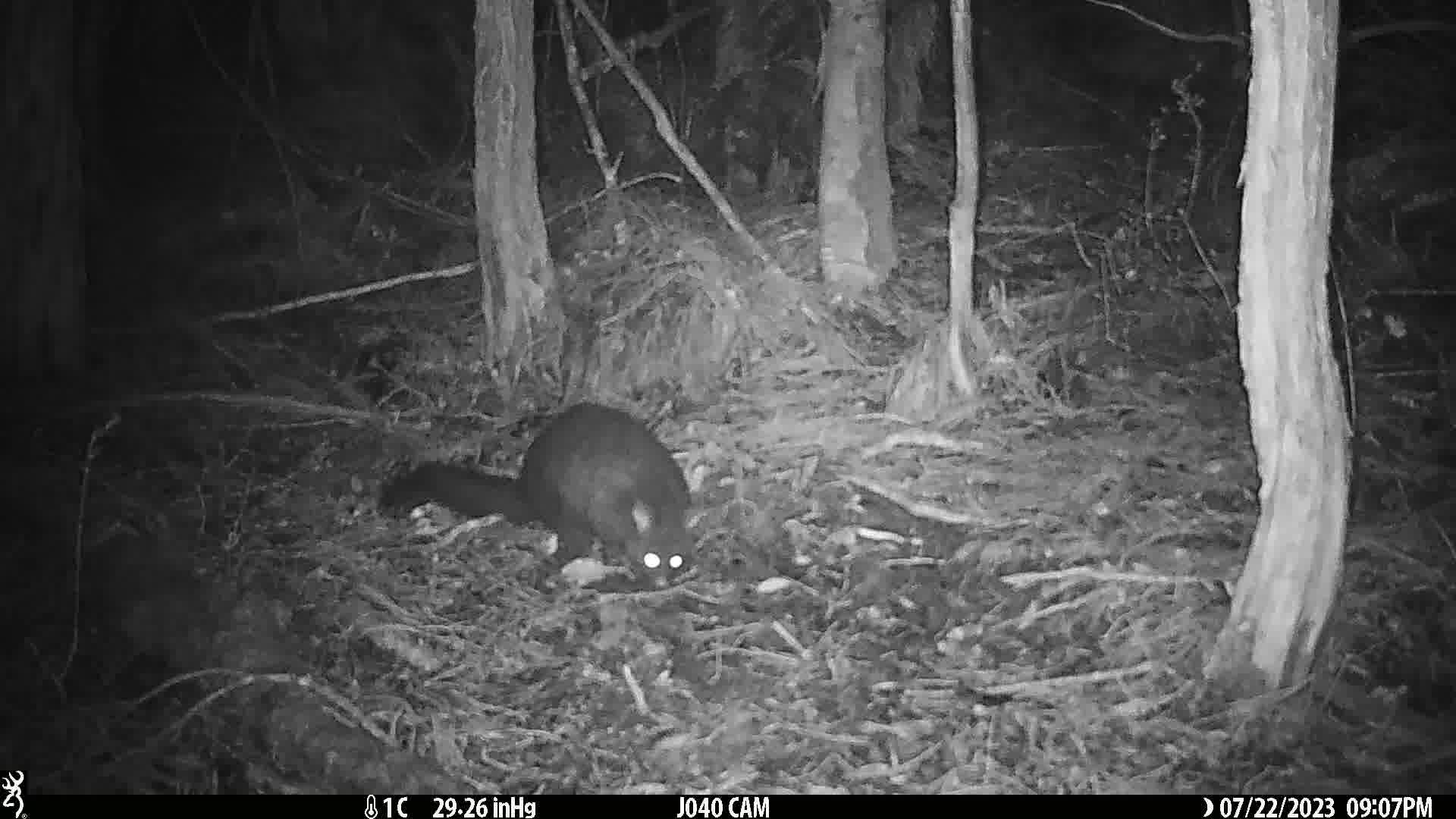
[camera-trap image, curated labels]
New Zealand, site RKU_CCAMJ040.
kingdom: Animalia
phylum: Chordata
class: Mammalia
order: Diprotodontia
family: Phalangeridae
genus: Trichosurus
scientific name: Trichosurus vulpecula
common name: common brushtail possum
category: possum